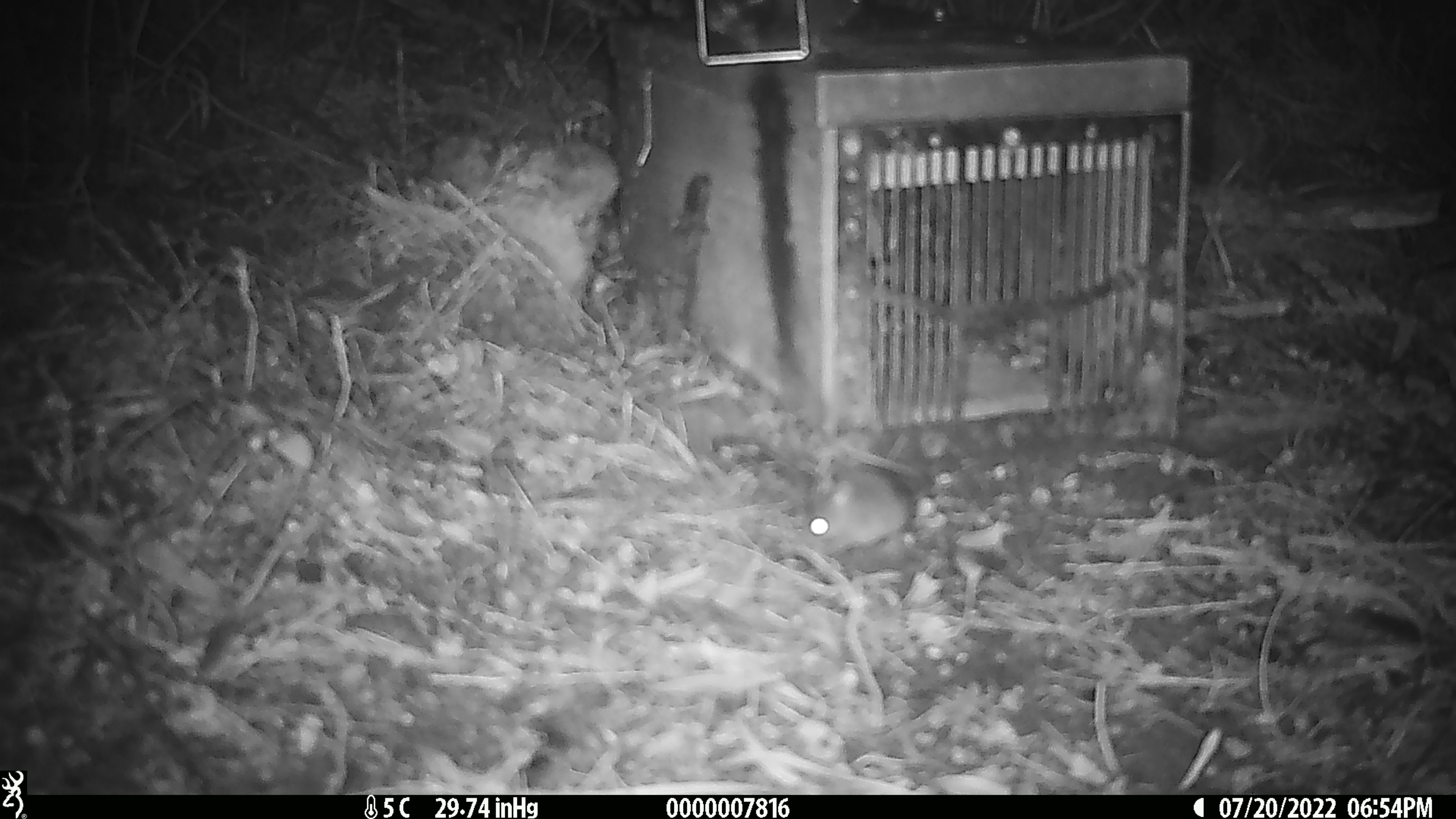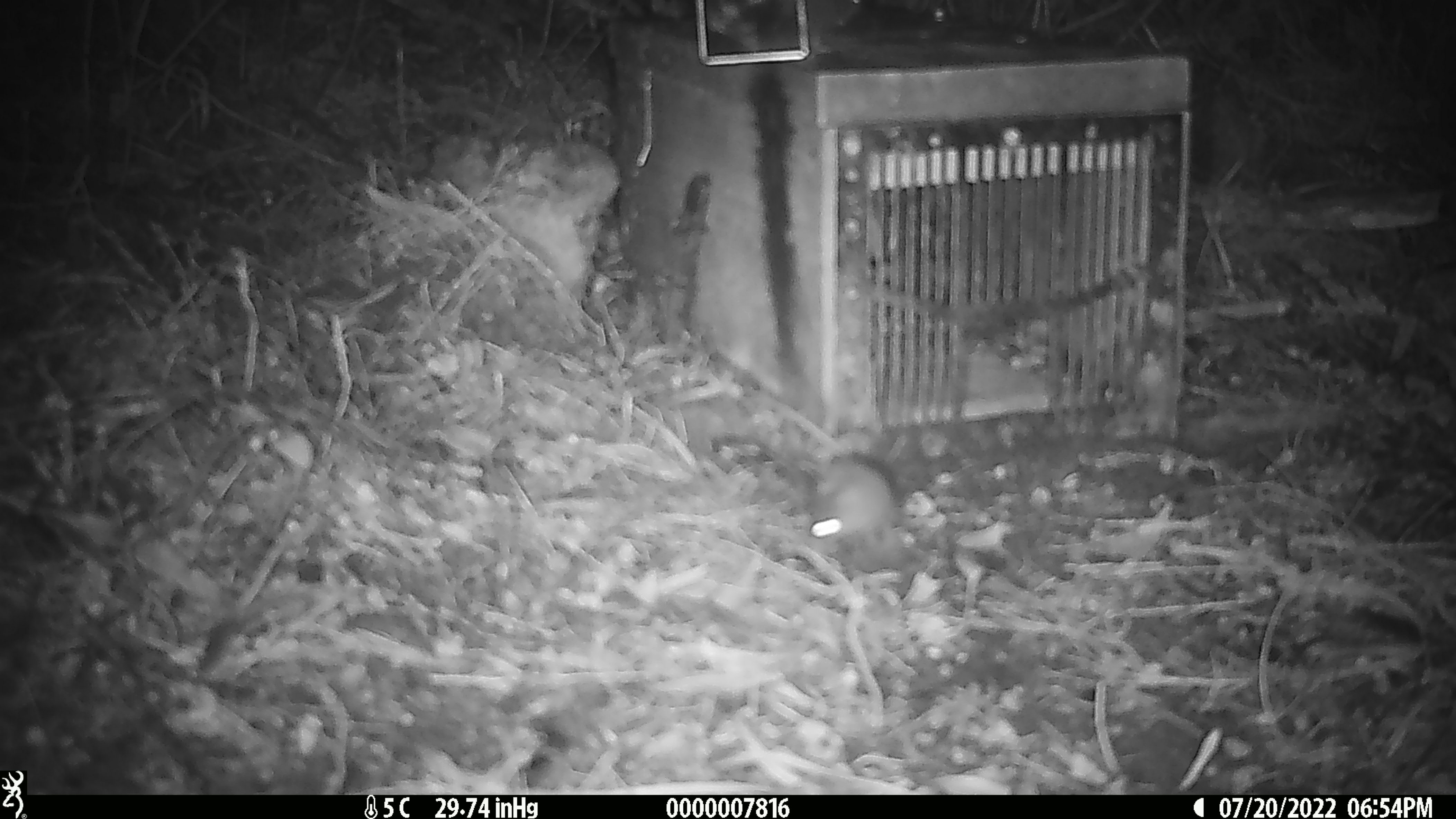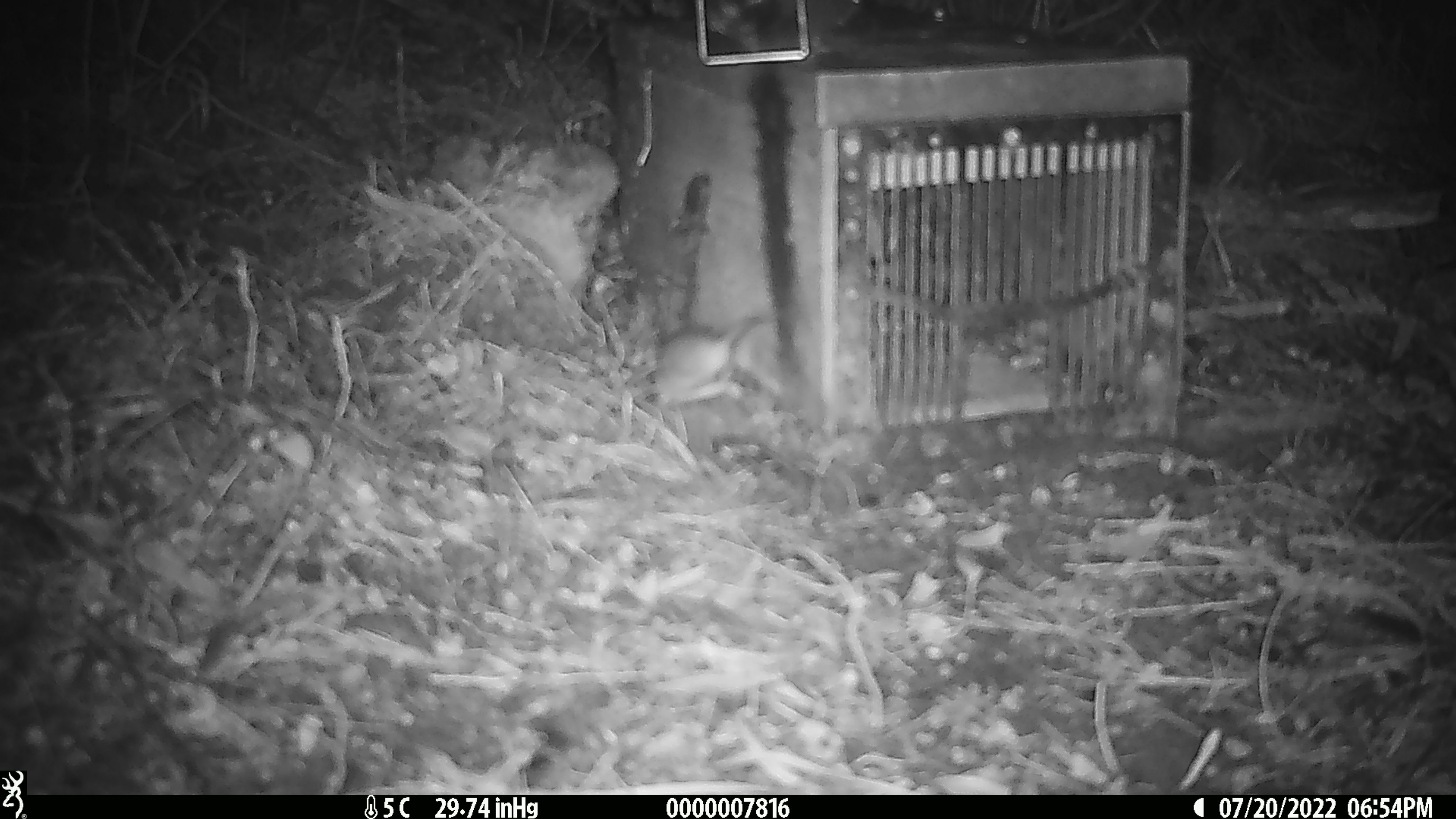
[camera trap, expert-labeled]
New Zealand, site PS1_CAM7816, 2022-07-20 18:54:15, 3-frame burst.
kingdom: Animalia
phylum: Chordata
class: Mammalia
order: Rodentia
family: Muridae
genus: Mus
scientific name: Mus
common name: mouse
Mouse (Mus).